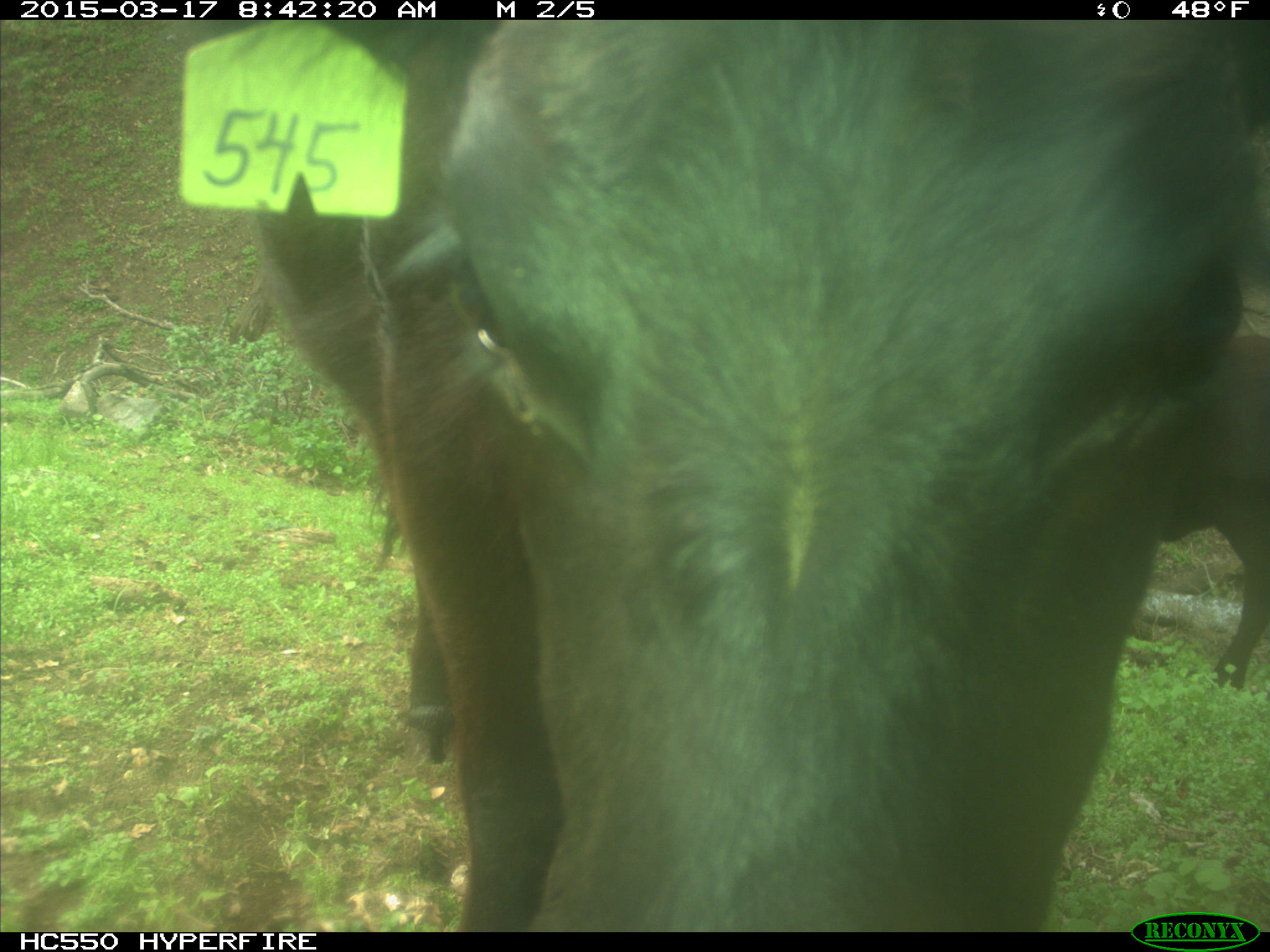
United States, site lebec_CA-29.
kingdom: Animalia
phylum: Chordata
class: Mammalia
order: Artiodactyla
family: Bovidae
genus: Bos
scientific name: Bos taurus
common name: domestic cow